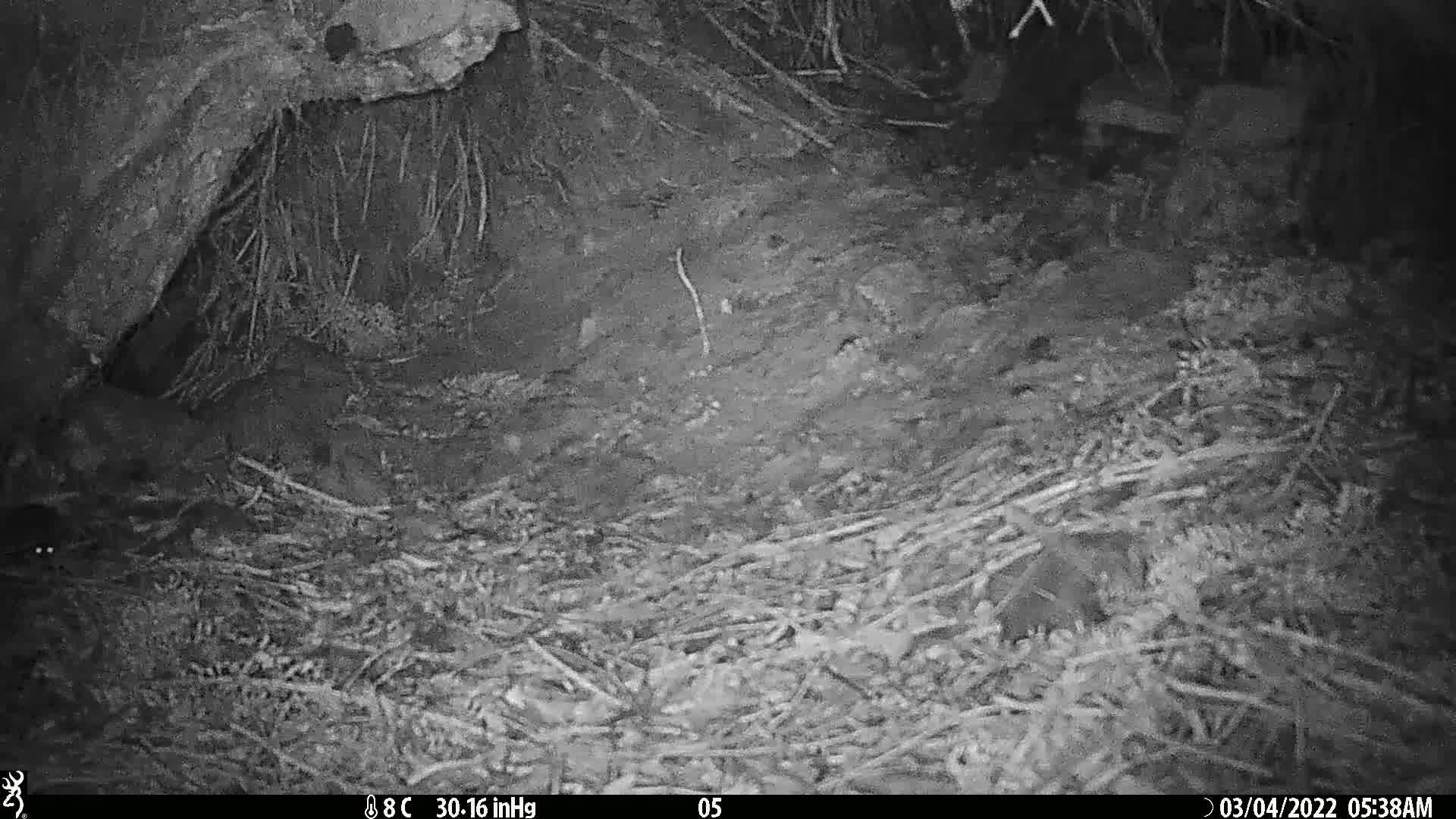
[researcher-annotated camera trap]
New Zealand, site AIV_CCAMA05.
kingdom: Animalia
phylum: Chordata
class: Mammalia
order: Rodentia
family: Muridae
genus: Mus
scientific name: Mus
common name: mouse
Mouse (Mus).